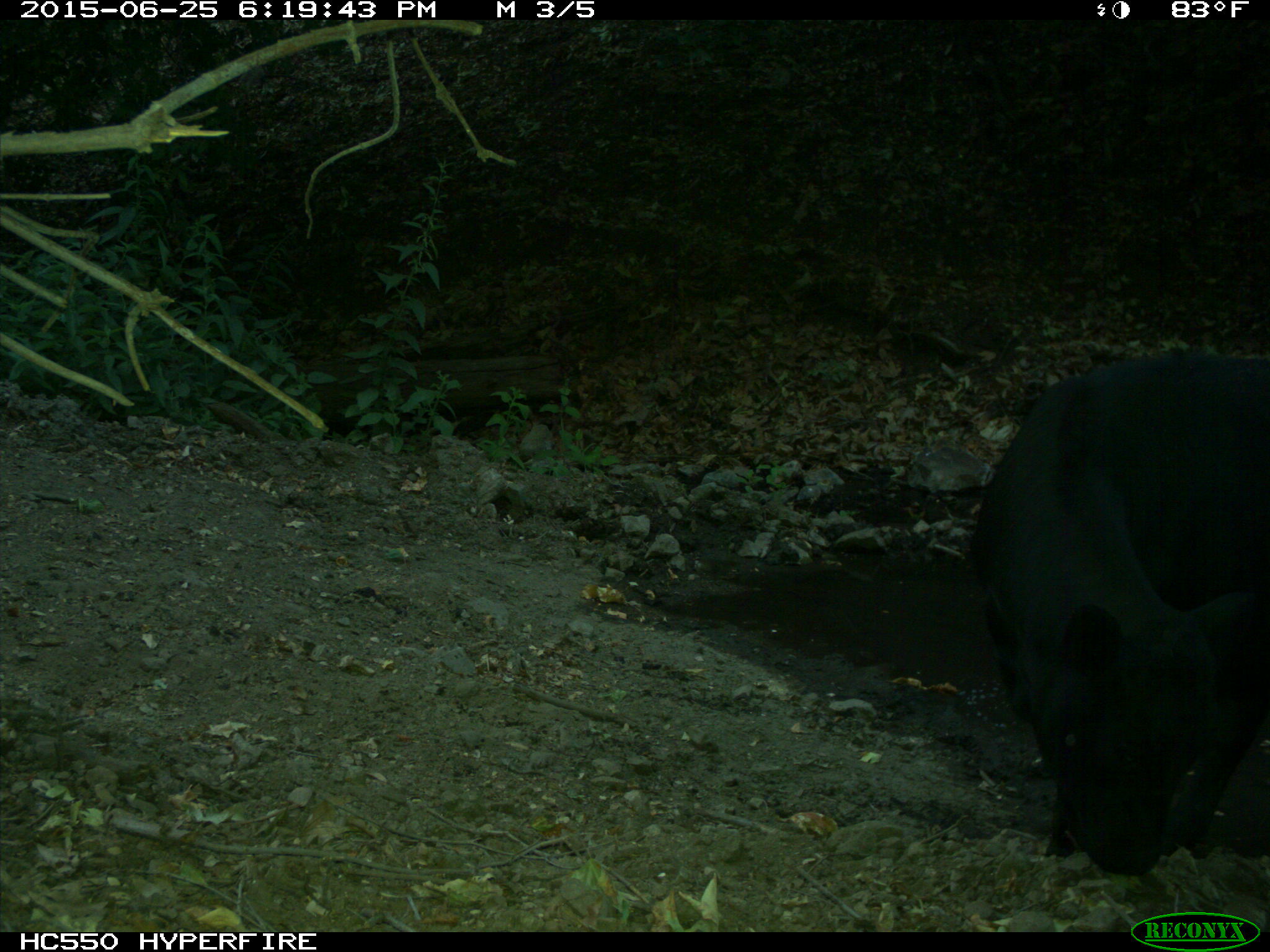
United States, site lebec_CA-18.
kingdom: Animalia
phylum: Chordata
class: Mammalia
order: Artiodactyla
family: Bovidae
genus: Bos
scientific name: Bos taurus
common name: domestic cow